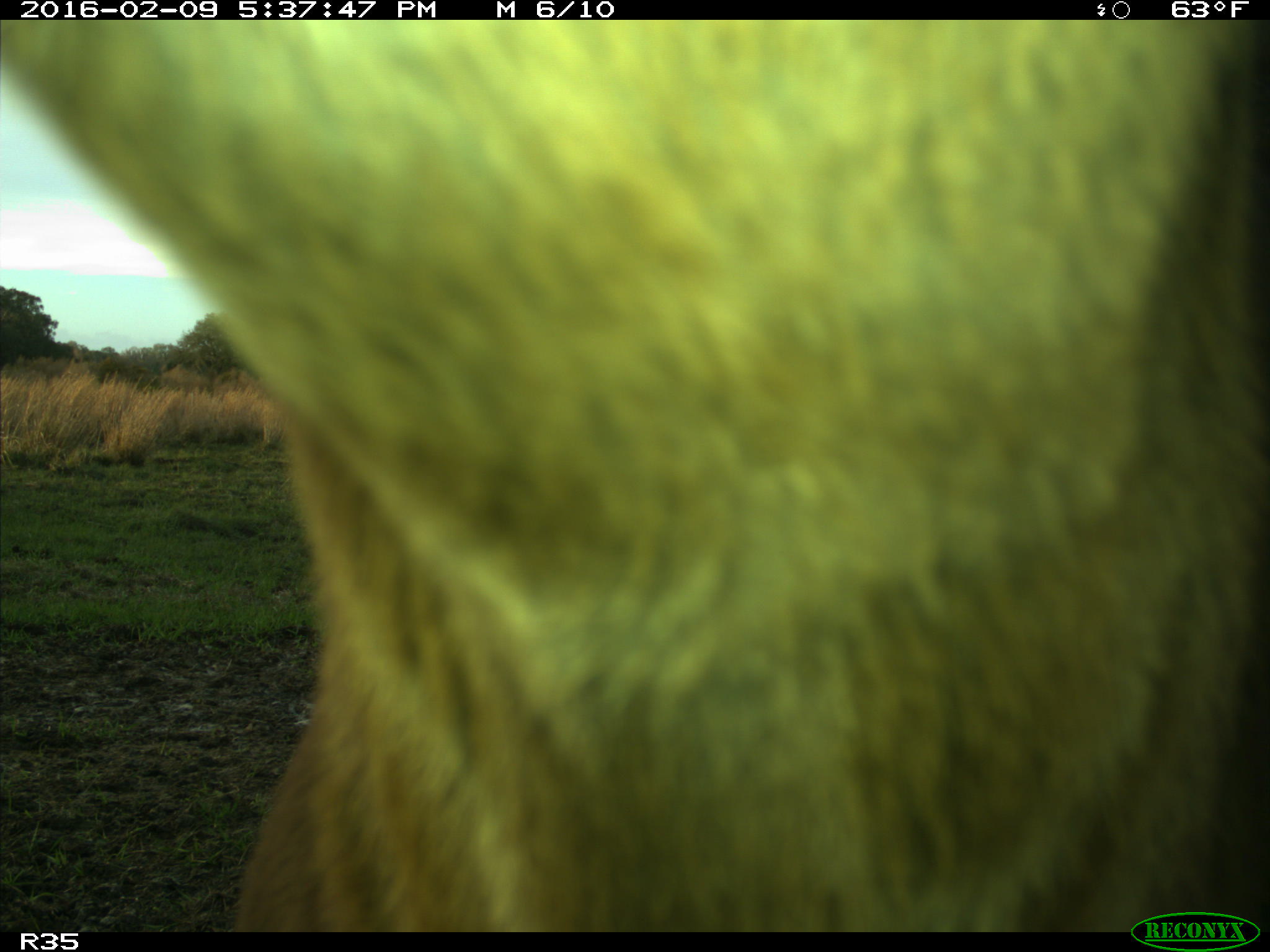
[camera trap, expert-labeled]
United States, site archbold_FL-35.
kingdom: Animalia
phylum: Chordata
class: Mammalia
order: Artiodactyla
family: Bovidae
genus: Bos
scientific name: Bos taurus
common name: domestic cow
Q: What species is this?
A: Bos taurus (domestic cow).